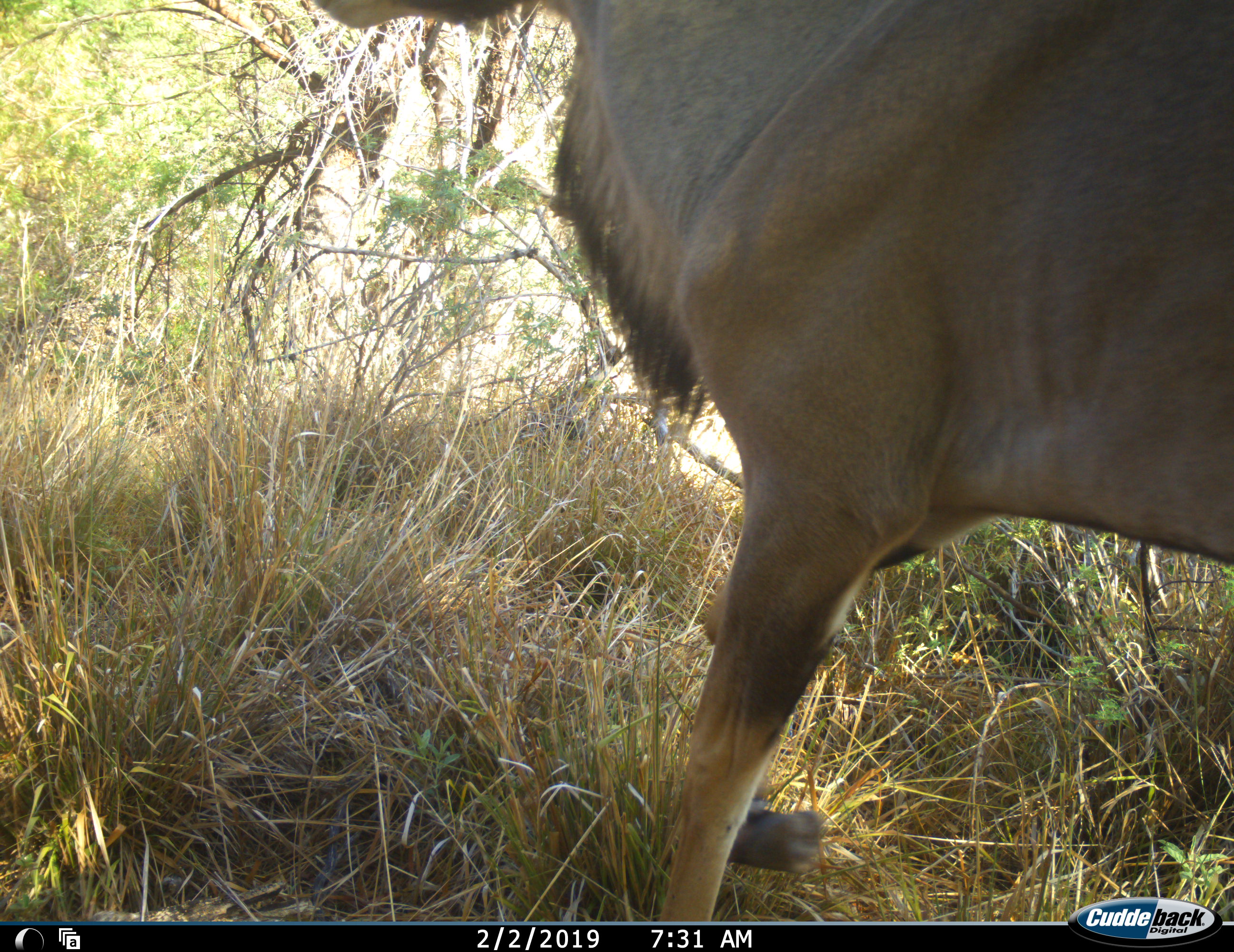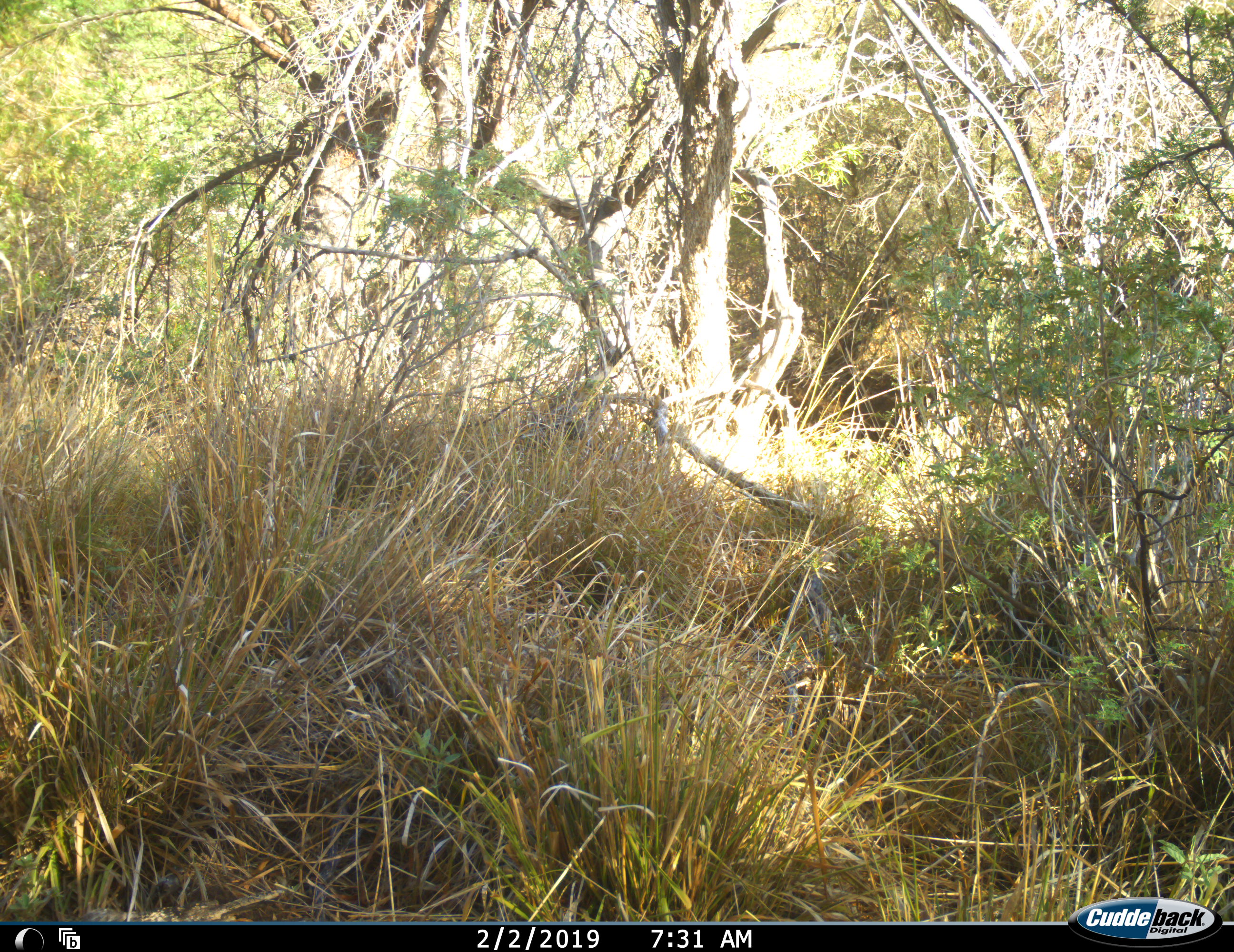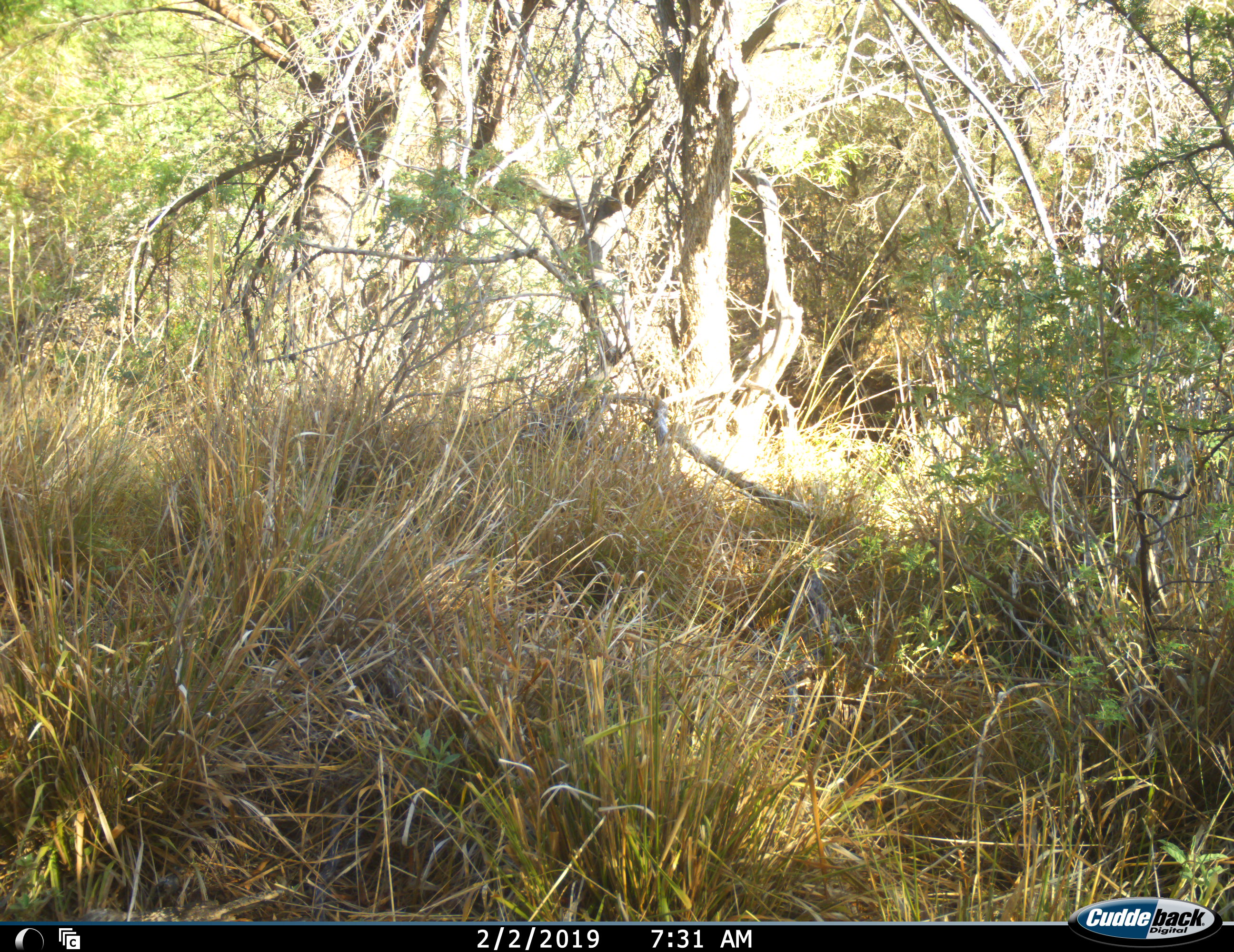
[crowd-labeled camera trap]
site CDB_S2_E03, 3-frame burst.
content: unidentified animal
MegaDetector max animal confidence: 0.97